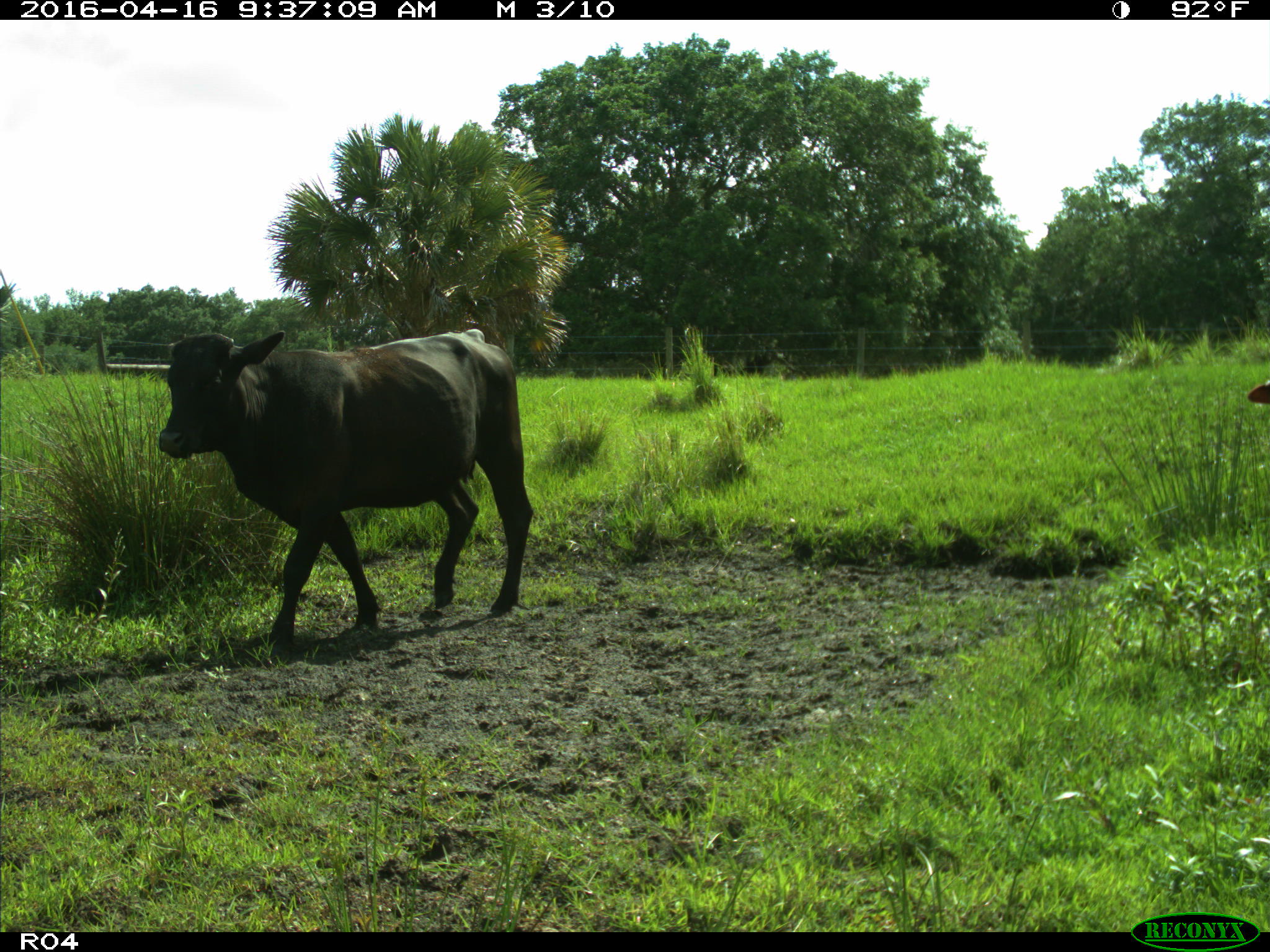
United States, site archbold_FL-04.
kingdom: Animalia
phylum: Chordata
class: Mammalia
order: Artiodactyla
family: Bovidae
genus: Bos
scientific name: Bos taurus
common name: domestic cow